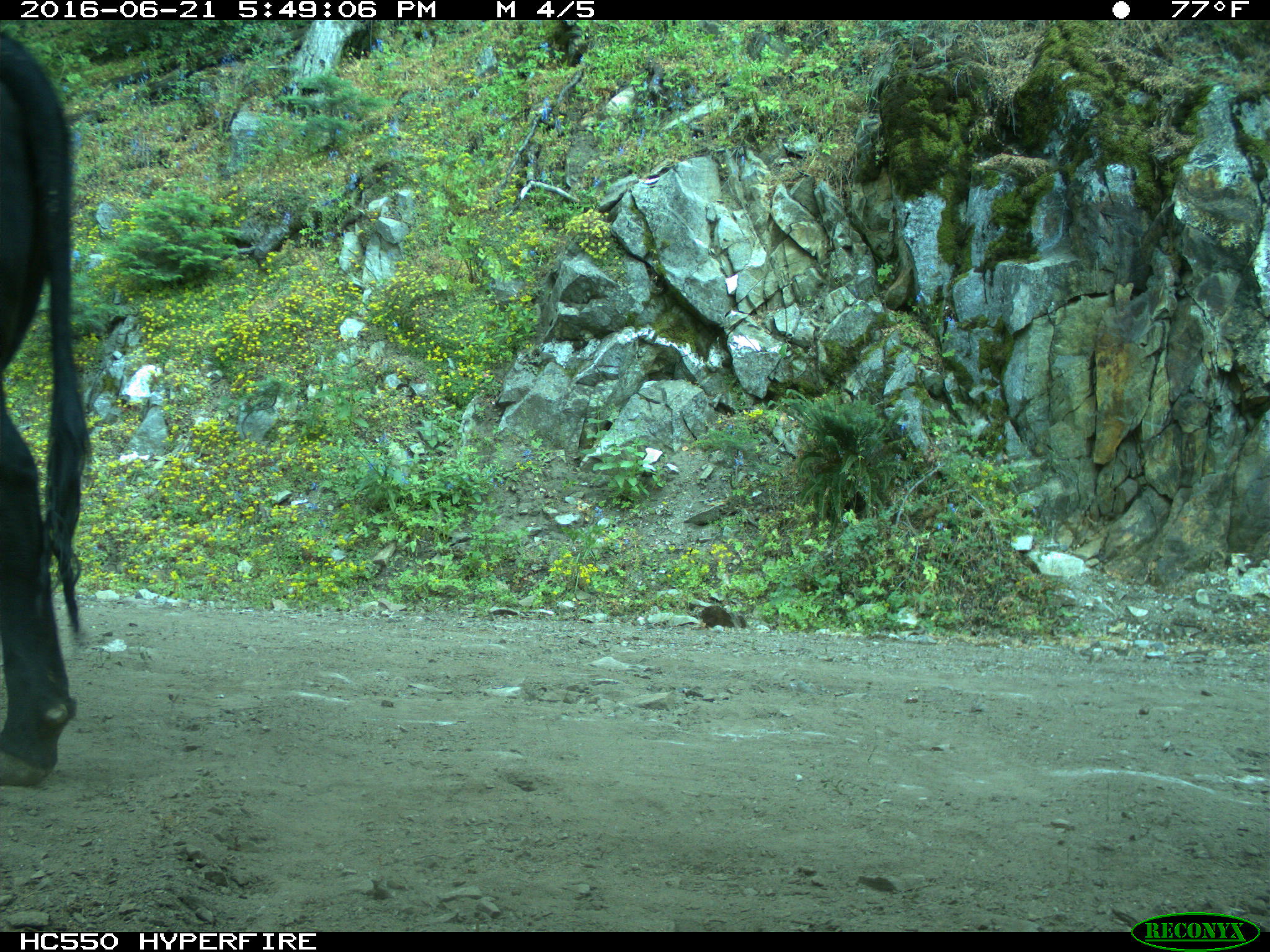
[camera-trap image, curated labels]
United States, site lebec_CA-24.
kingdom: Animalia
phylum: Chordata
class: Mammalia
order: Artiodactyla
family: Bovidae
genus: Bos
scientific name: Bos taurus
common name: domestic cow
Bos taurus (domestic cow).